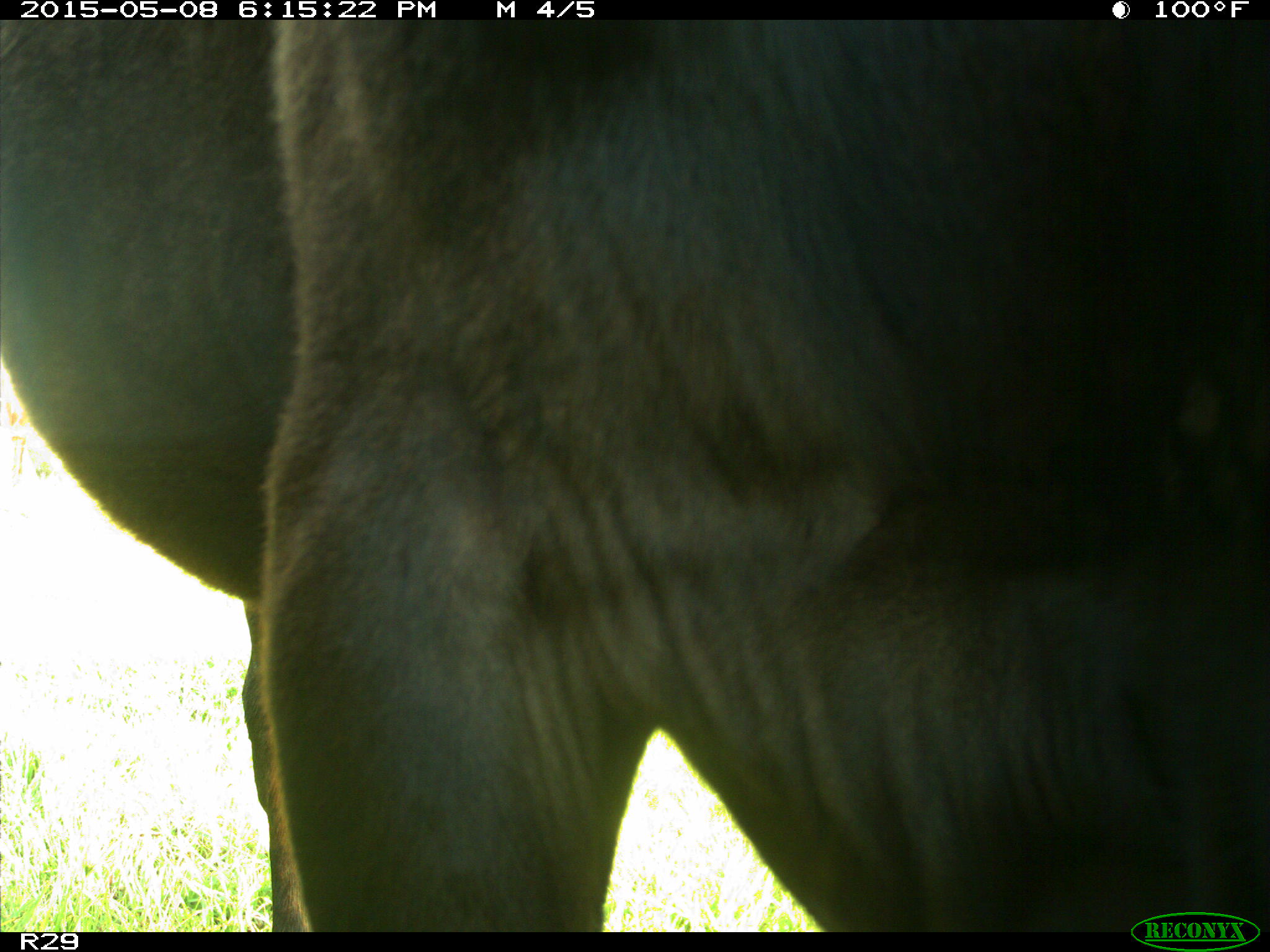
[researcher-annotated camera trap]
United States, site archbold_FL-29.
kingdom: Animalia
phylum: Chordata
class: Mammalia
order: Artiodactyla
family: Bovidae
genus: Bos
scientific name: Bos taurus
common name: domestic cow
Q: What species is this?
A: Bos taurus (domestic cow).